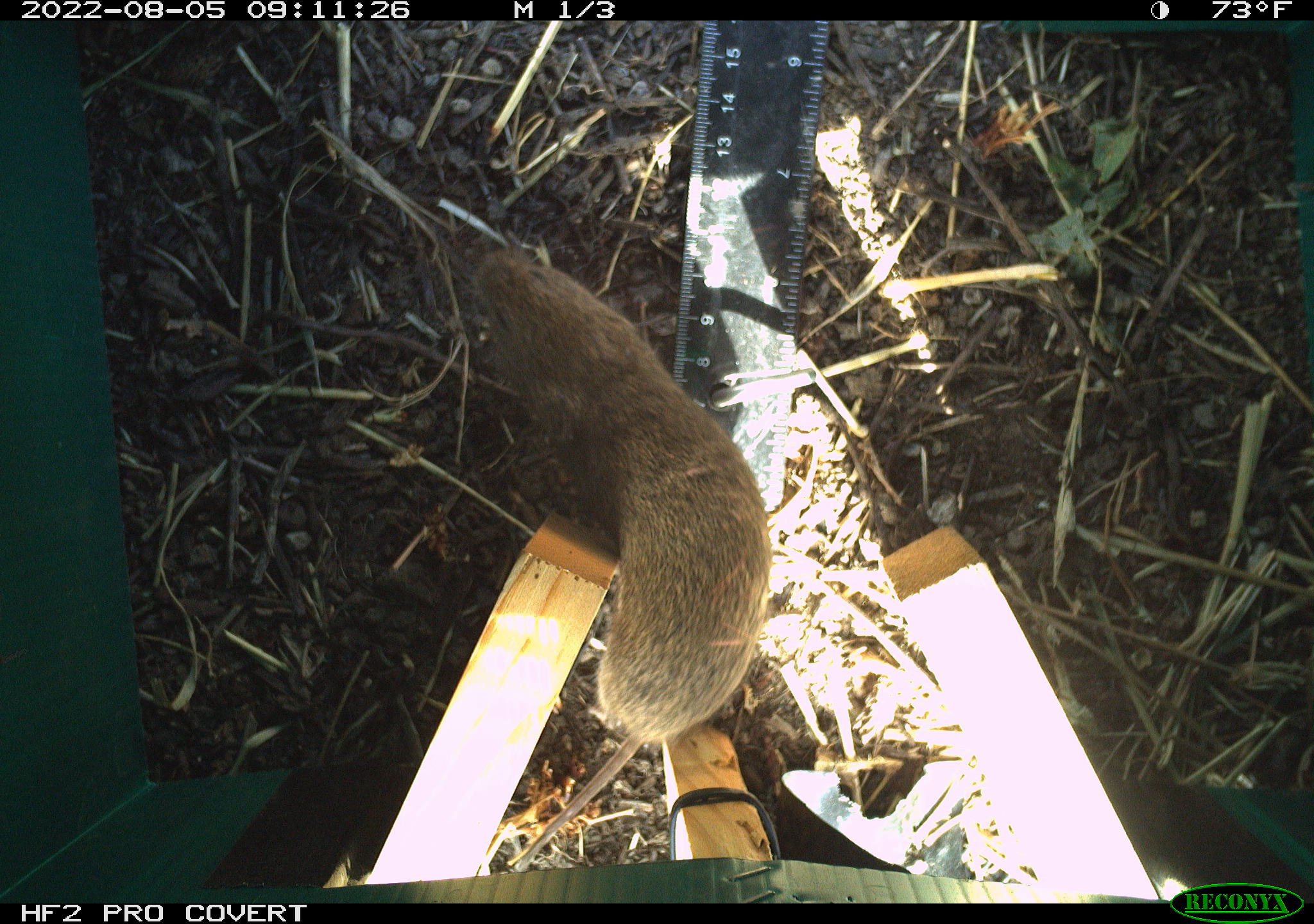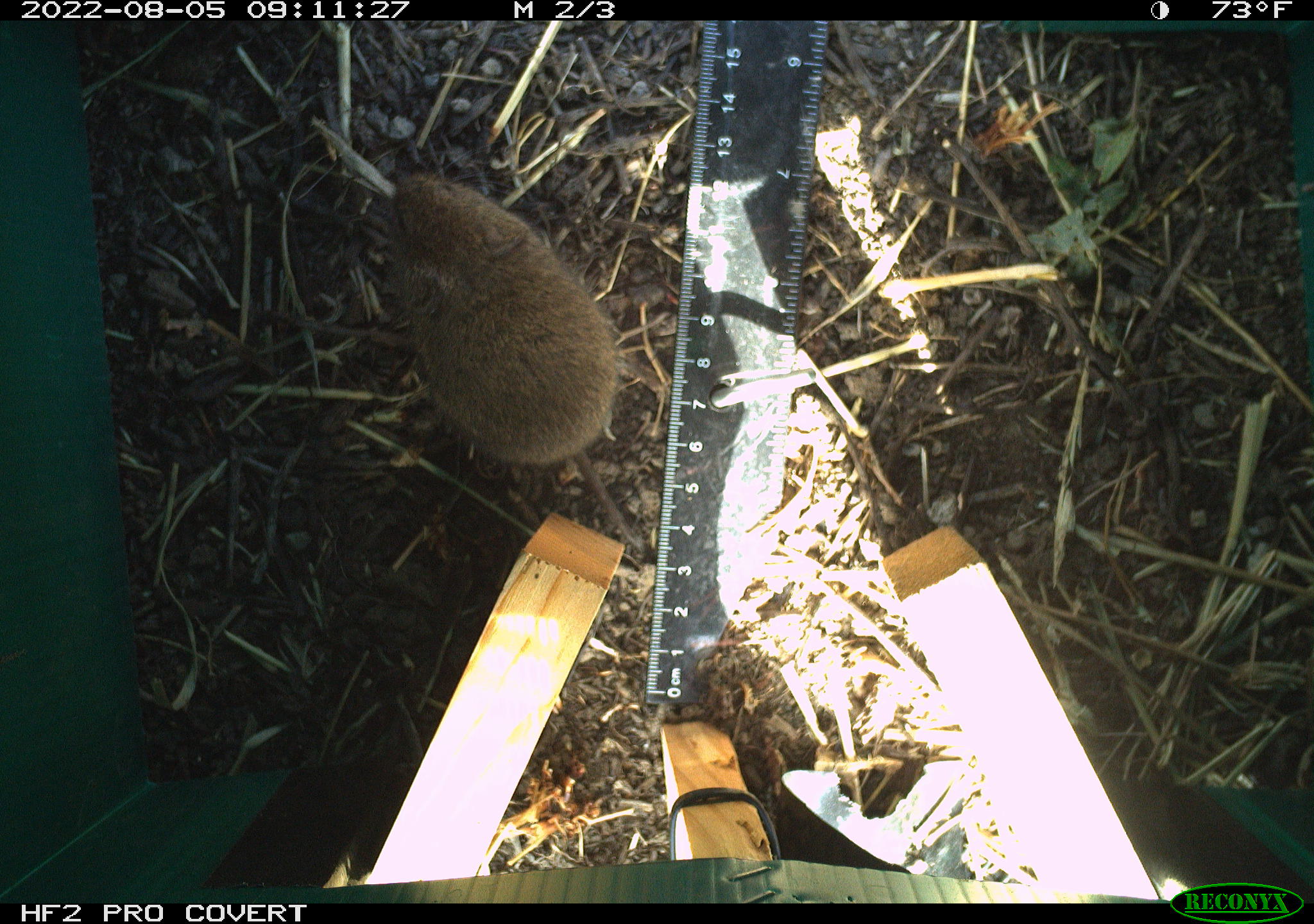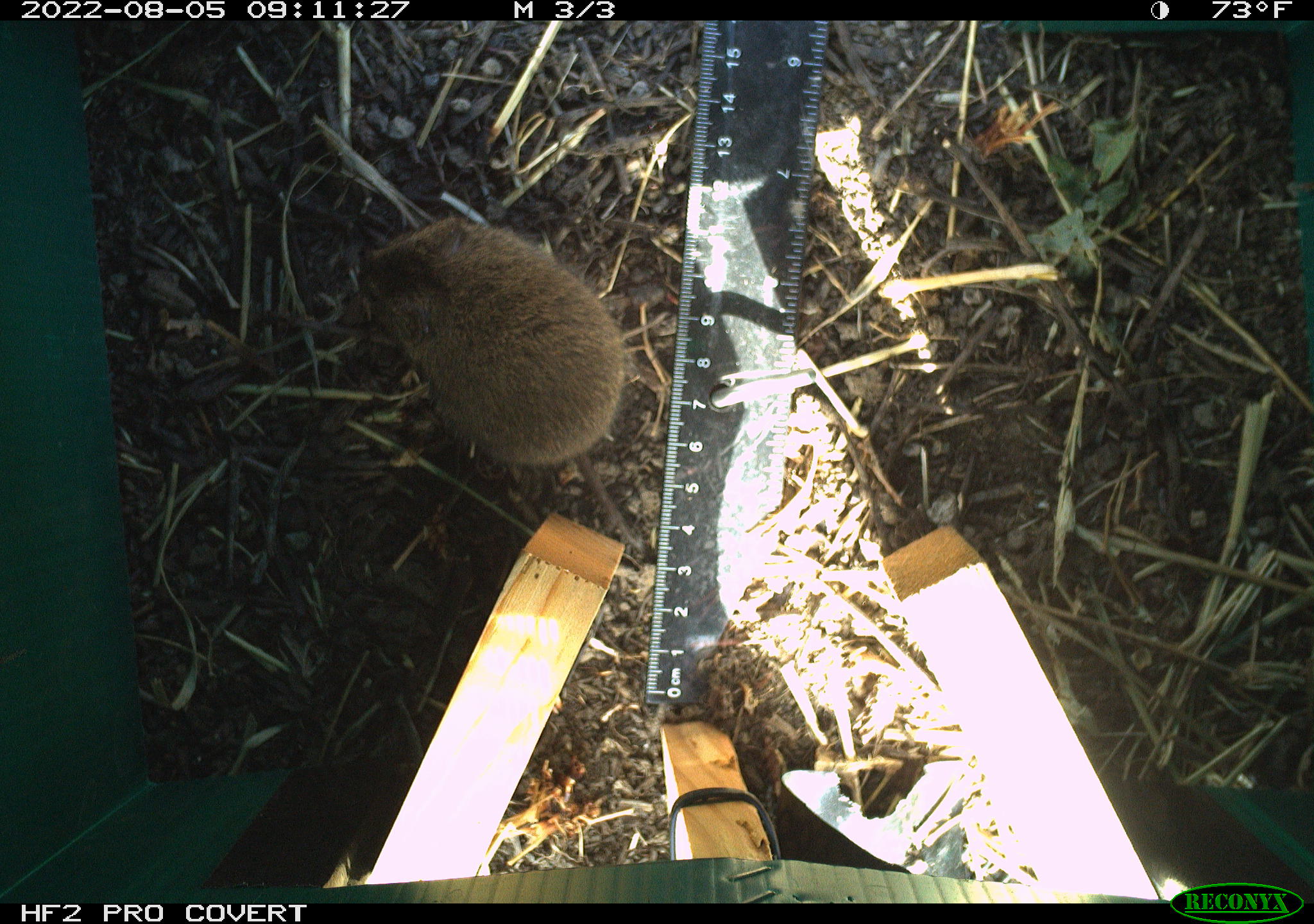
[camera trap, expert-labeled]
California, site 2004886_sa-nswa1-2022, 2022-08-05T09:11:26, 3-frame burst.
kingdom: Animalia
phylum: Chordata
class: Mammalia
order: Rodentia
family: Cricetidae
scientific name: Cricetidae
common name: hamsters, voles, lemmings, and allies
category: cricetidae family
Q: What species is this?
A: Cricetidae family (hamsters, voles, lemmings, and allies) (Cricetidae).